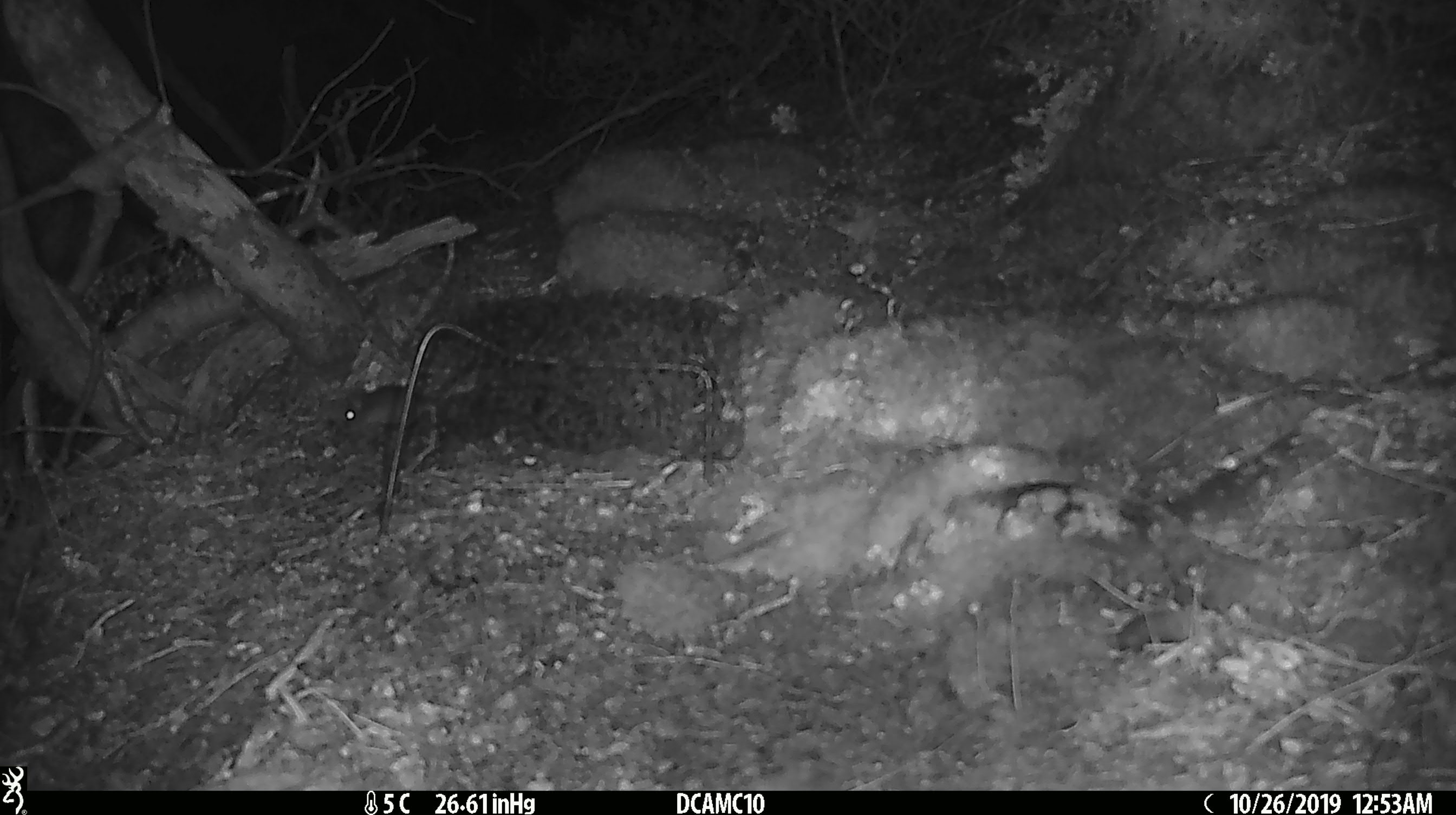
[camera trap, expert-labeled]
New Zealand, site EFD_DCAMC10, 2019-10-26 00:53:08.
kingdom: Animalia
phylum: Chordata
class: Mammalia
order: Rodentia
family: Muridae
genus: Mus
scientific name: Mus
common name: mouse